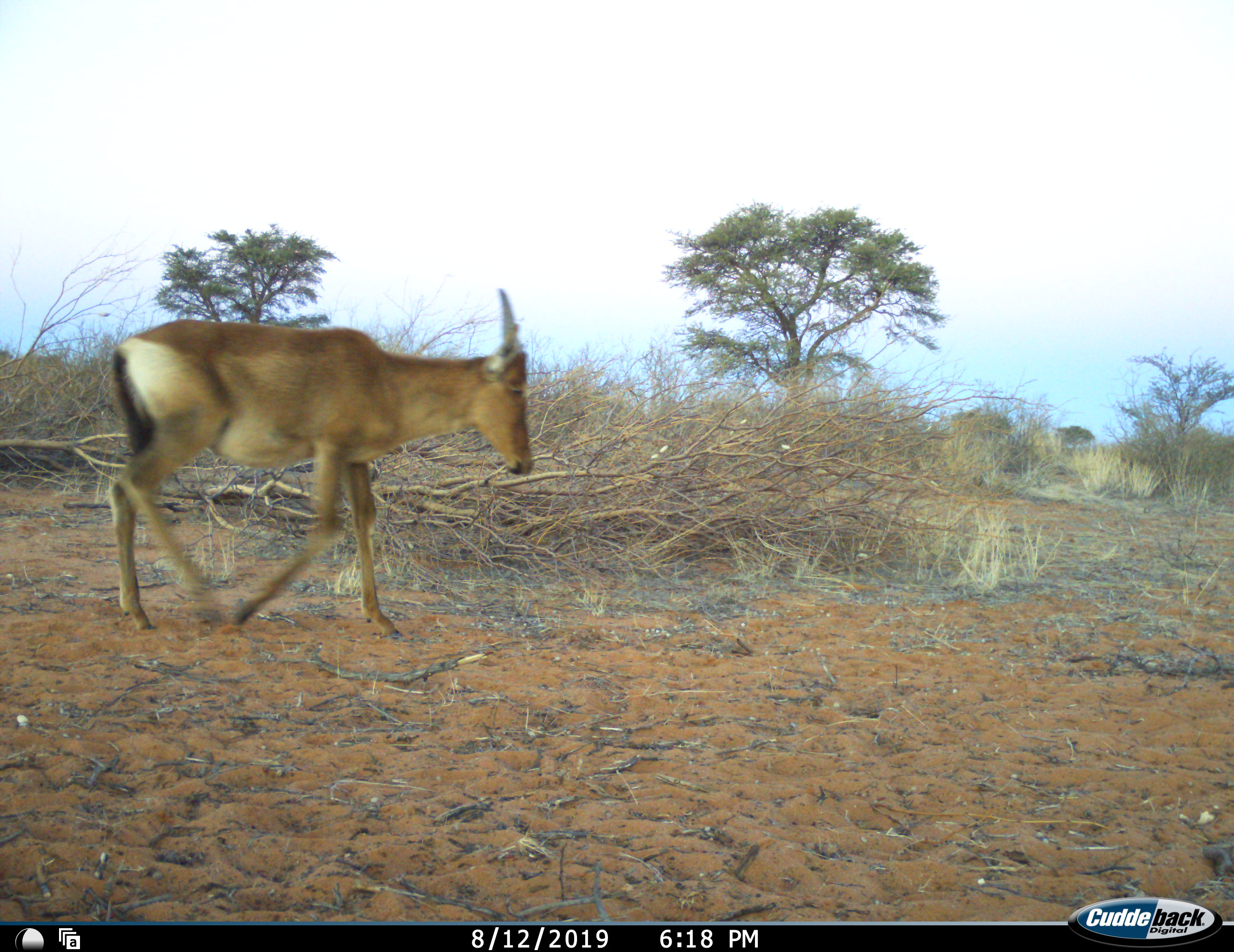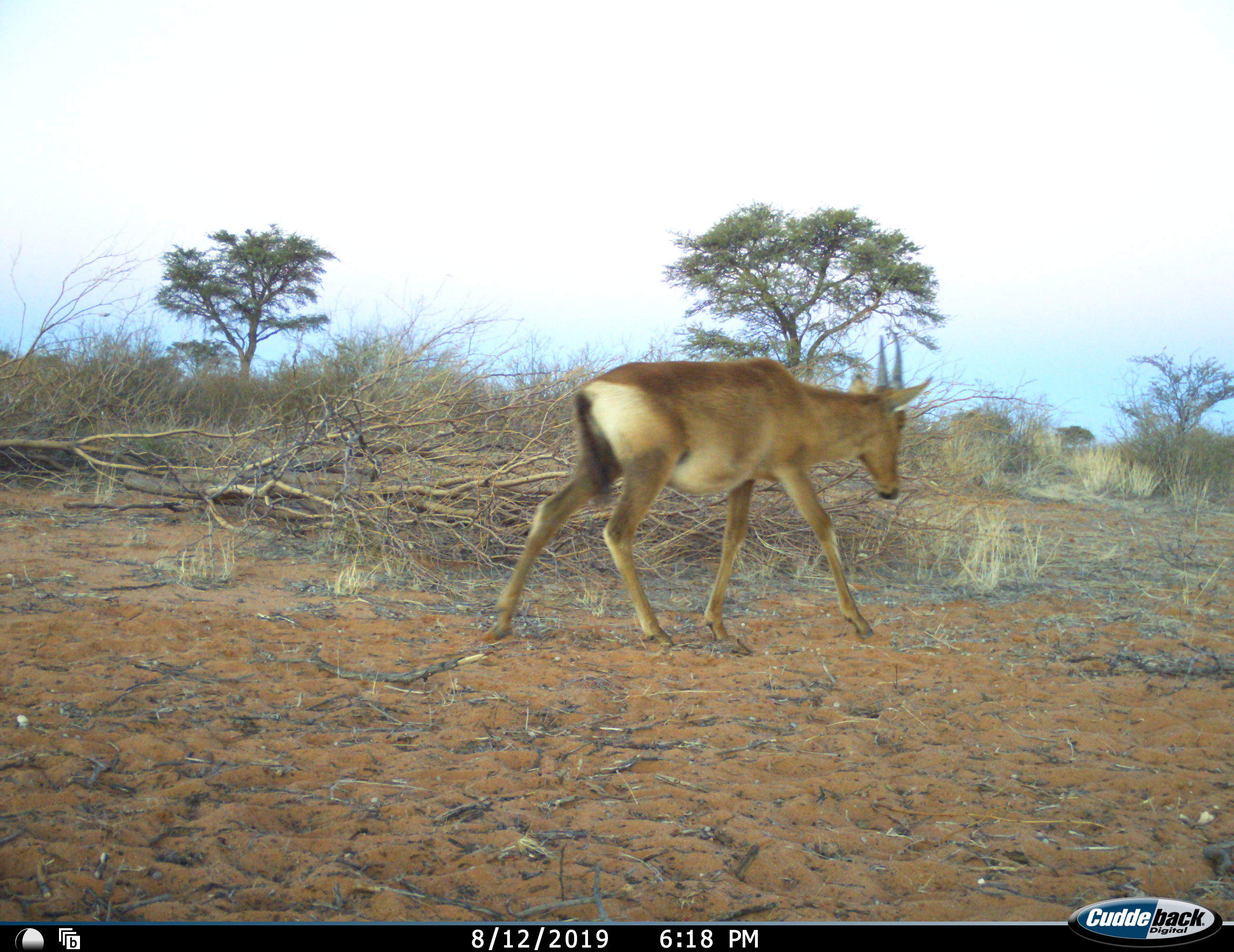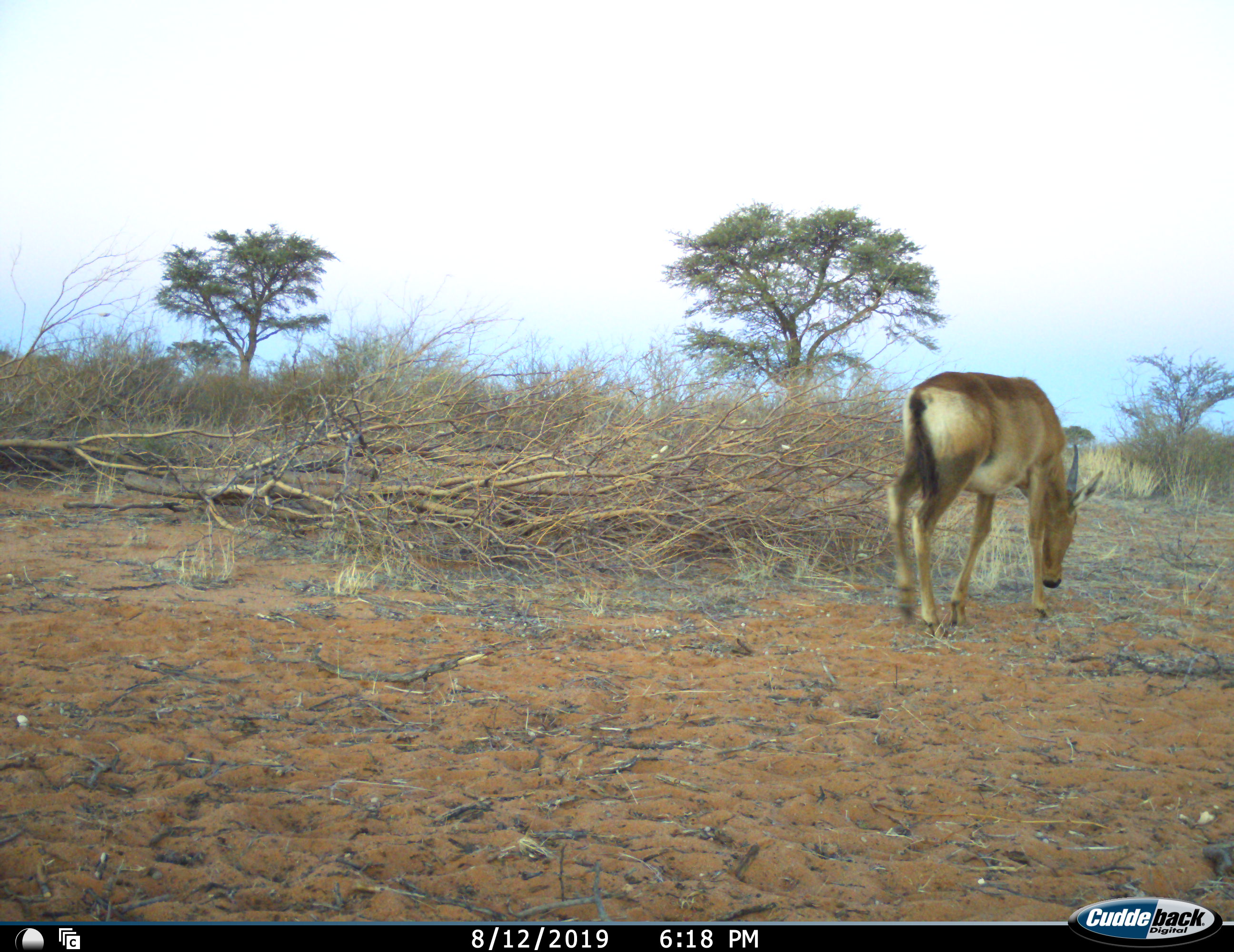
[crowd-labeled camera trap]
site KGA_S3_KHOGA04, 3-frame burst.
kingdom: Animalia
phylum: Chordata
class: Mammalia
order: Artiodactyla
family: Bovidae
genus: Alcelaphus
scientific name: Alcelaphus buselaphus caama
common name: red hartebeest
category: hartebeestred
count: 1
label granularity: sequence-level